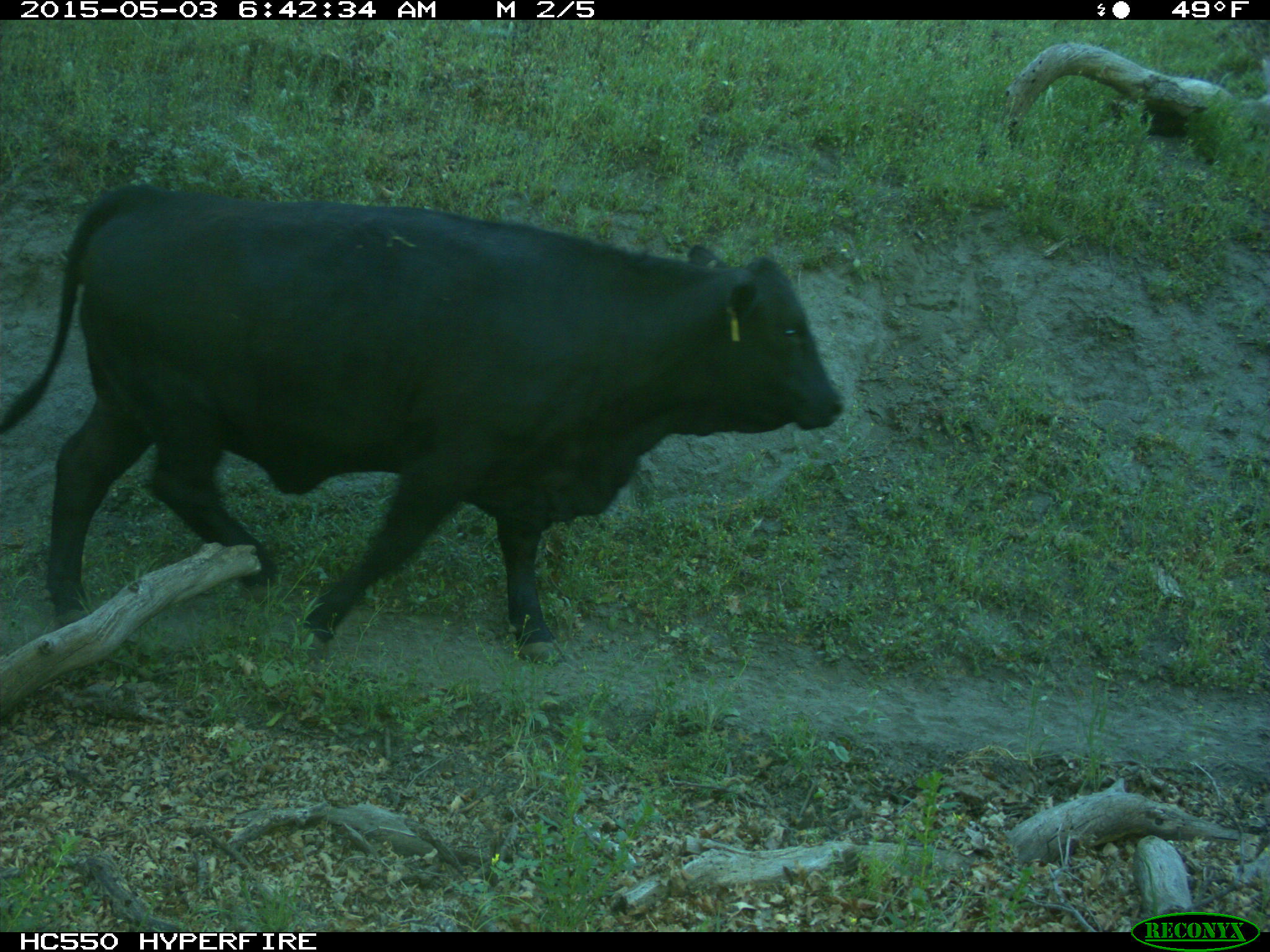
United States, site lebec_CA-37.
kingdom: Animalia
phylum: Chordata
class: Mammalia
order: Artiodactyla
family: Bovidae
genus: Bos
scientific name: Bos taurus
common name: domestic cow